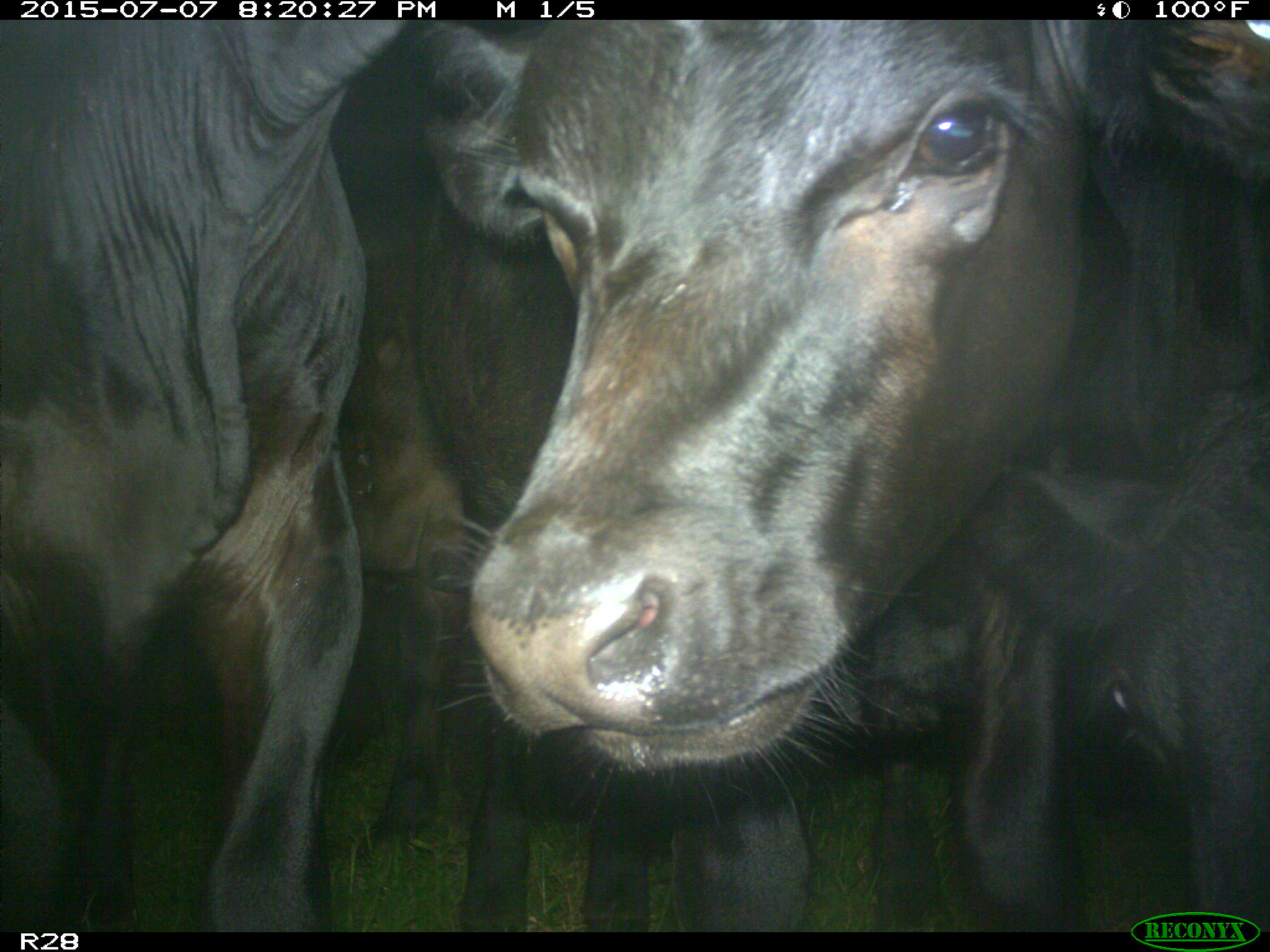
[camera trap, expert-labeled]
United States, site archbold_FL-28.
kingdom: Animalia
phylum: Chordata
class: Mammalia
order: Artiodactyla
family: Bovidae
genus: Bos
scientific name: Bos taurus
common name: domestic cow